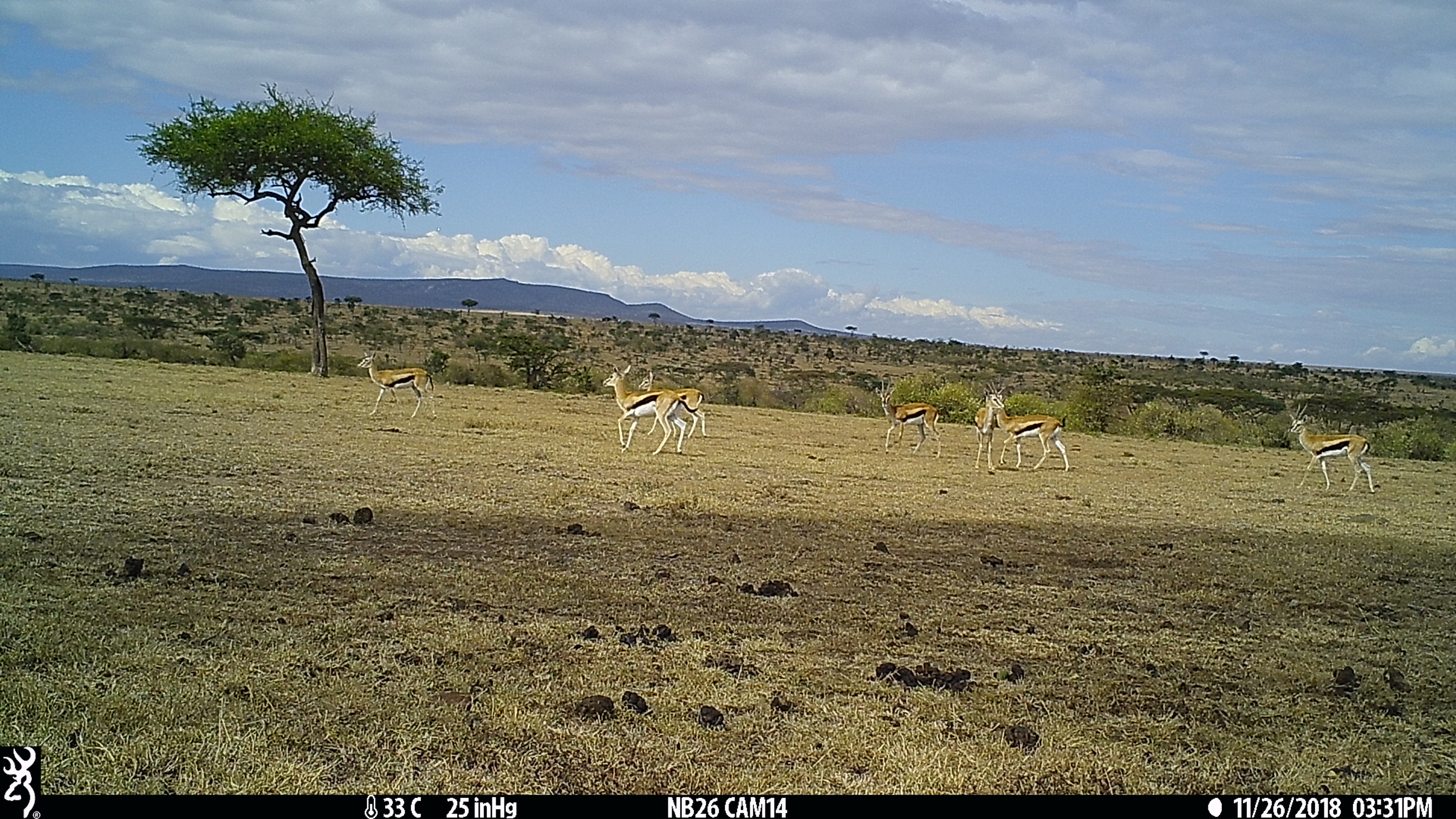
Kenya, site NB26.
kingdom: Animalia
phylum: Chordata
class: Mammalia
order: Artiodactyla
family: Bovidae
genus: Eudorcas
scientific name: Eudorcas thomsonii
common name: thomon's gazelle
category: gazelle thomsons